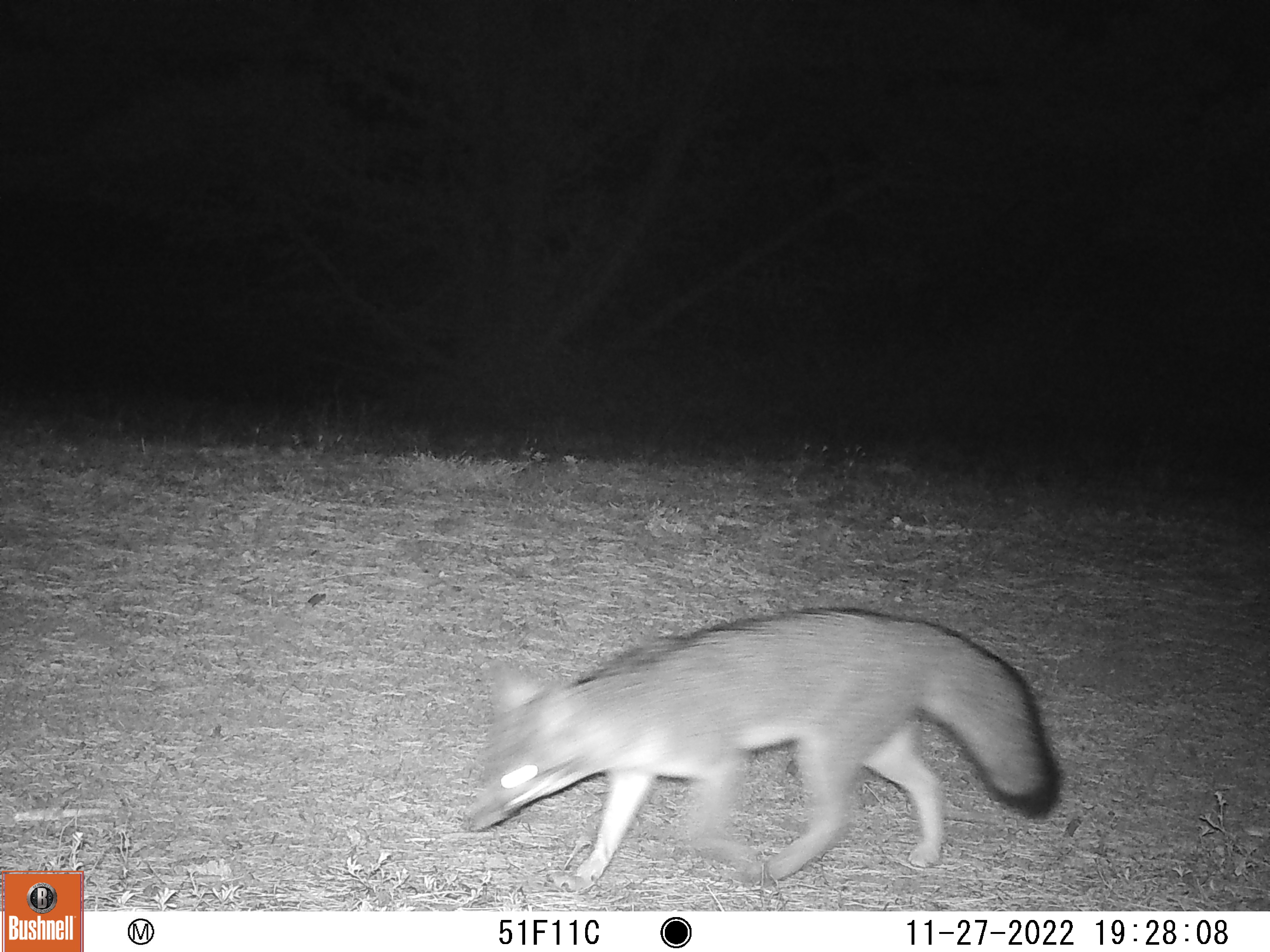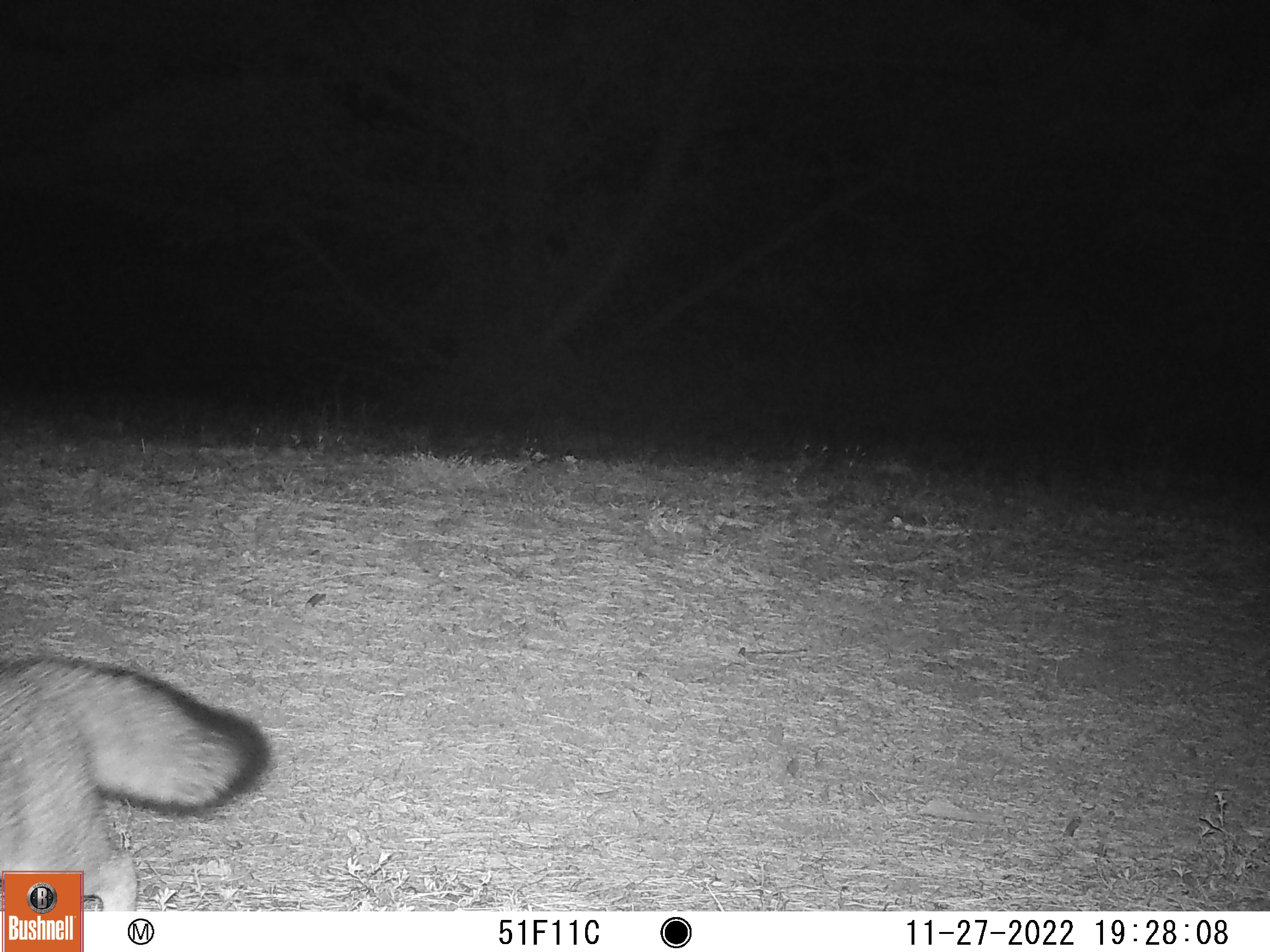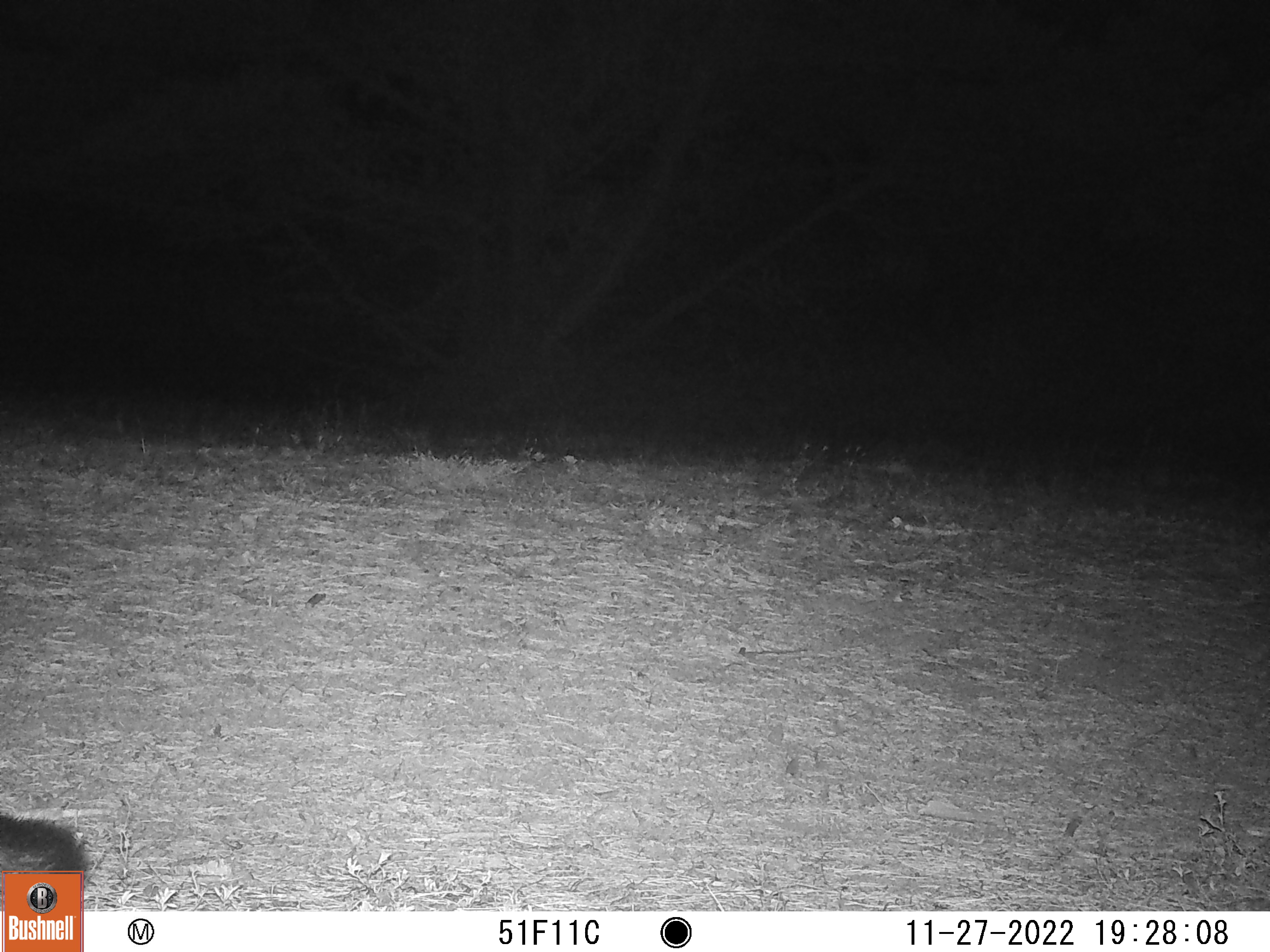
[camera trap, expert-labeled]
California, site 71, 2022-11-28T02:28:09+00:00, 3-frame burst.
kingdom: Animalia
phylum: Chordata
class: Mammalia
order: Carnivora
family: Canidae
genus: Urocyon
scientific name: Urocyon cinereoargenteus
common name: gray fox